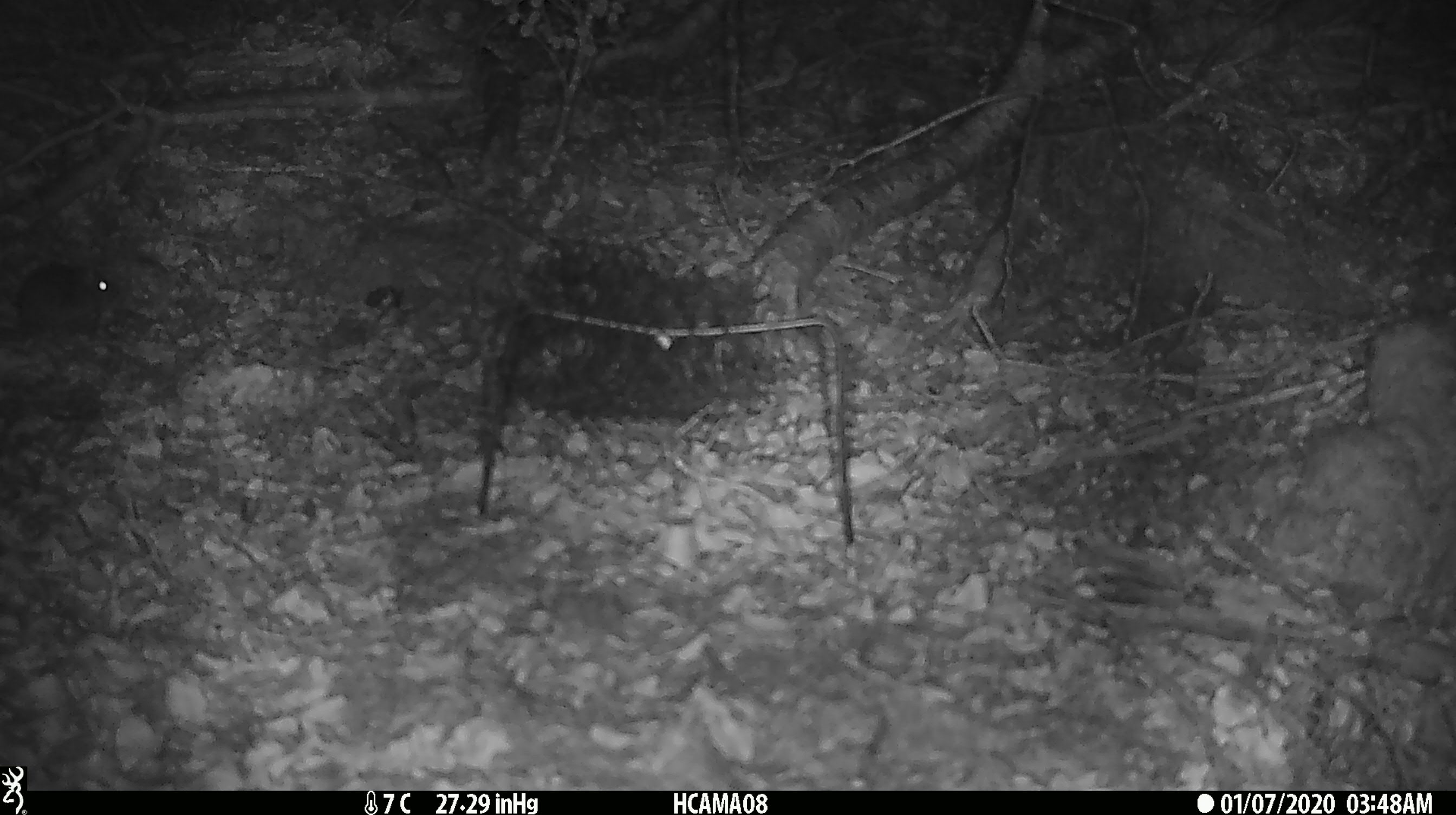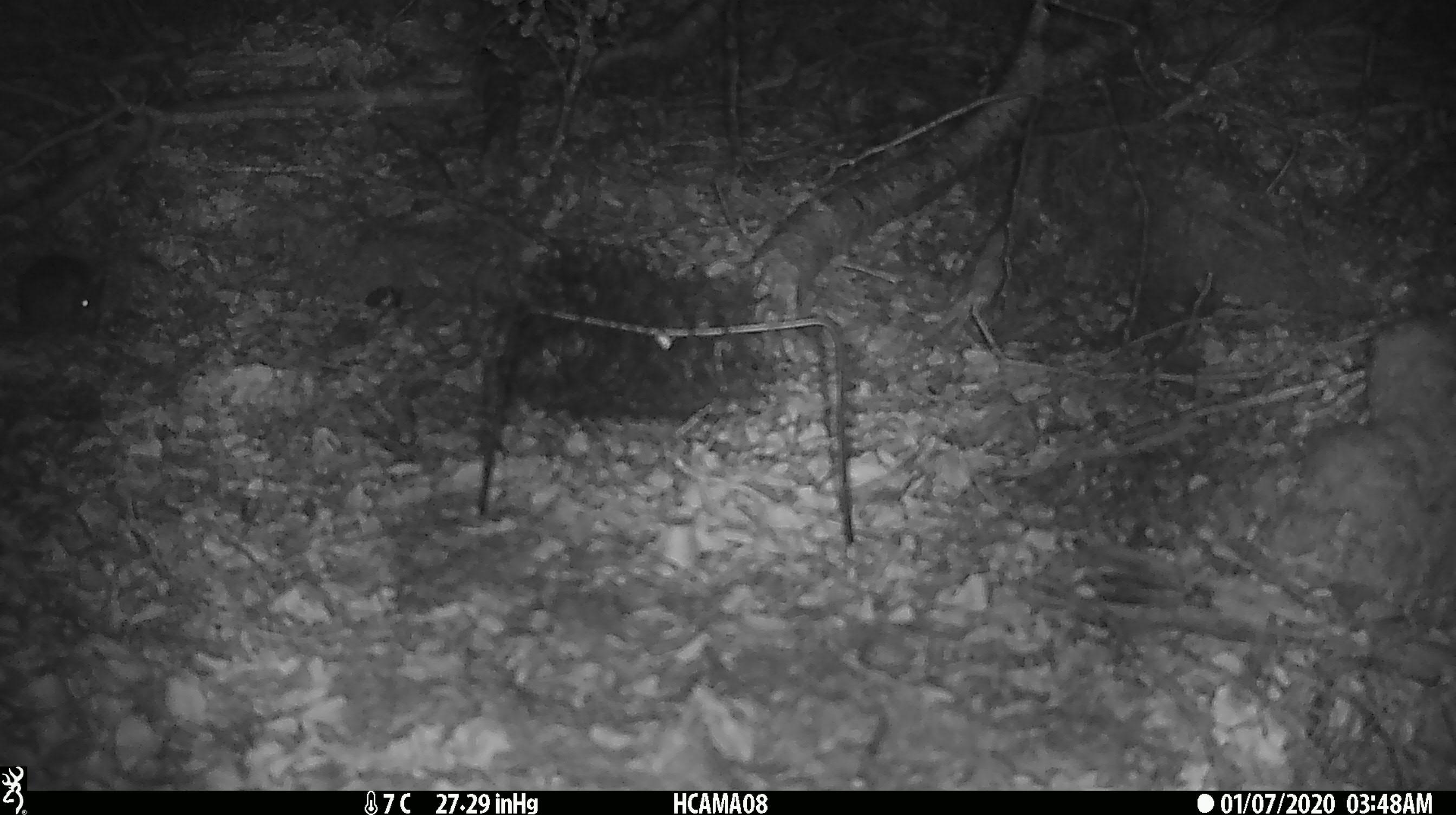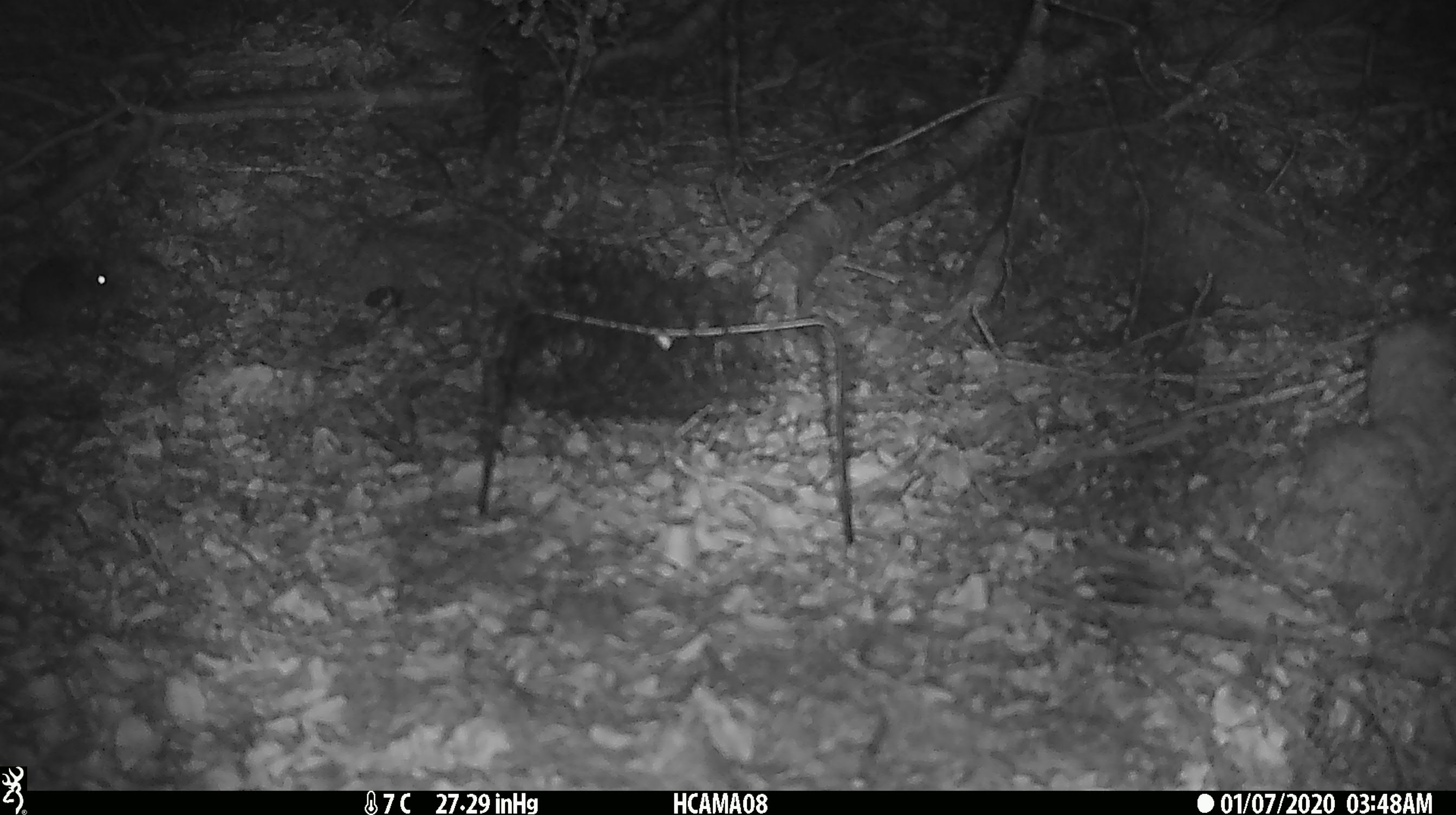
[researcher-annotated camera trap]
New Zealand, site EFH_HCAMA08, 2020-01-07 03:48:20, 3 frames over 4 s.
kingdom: Animalia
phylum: Chordata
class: Mammalia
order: Rodentia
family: Muridae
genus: Mus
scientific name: Mus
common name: mouse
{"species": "mouse (Mus)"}